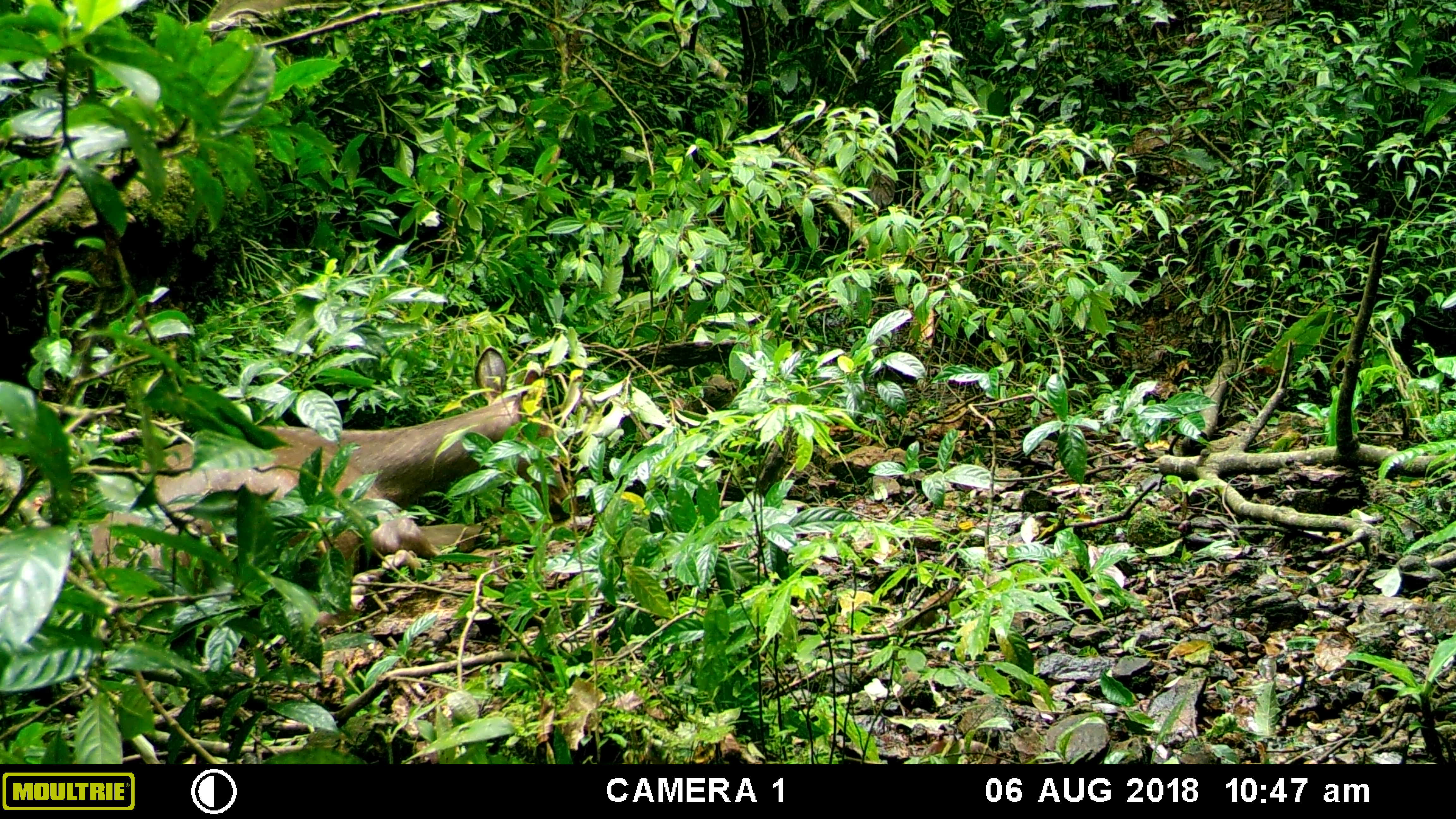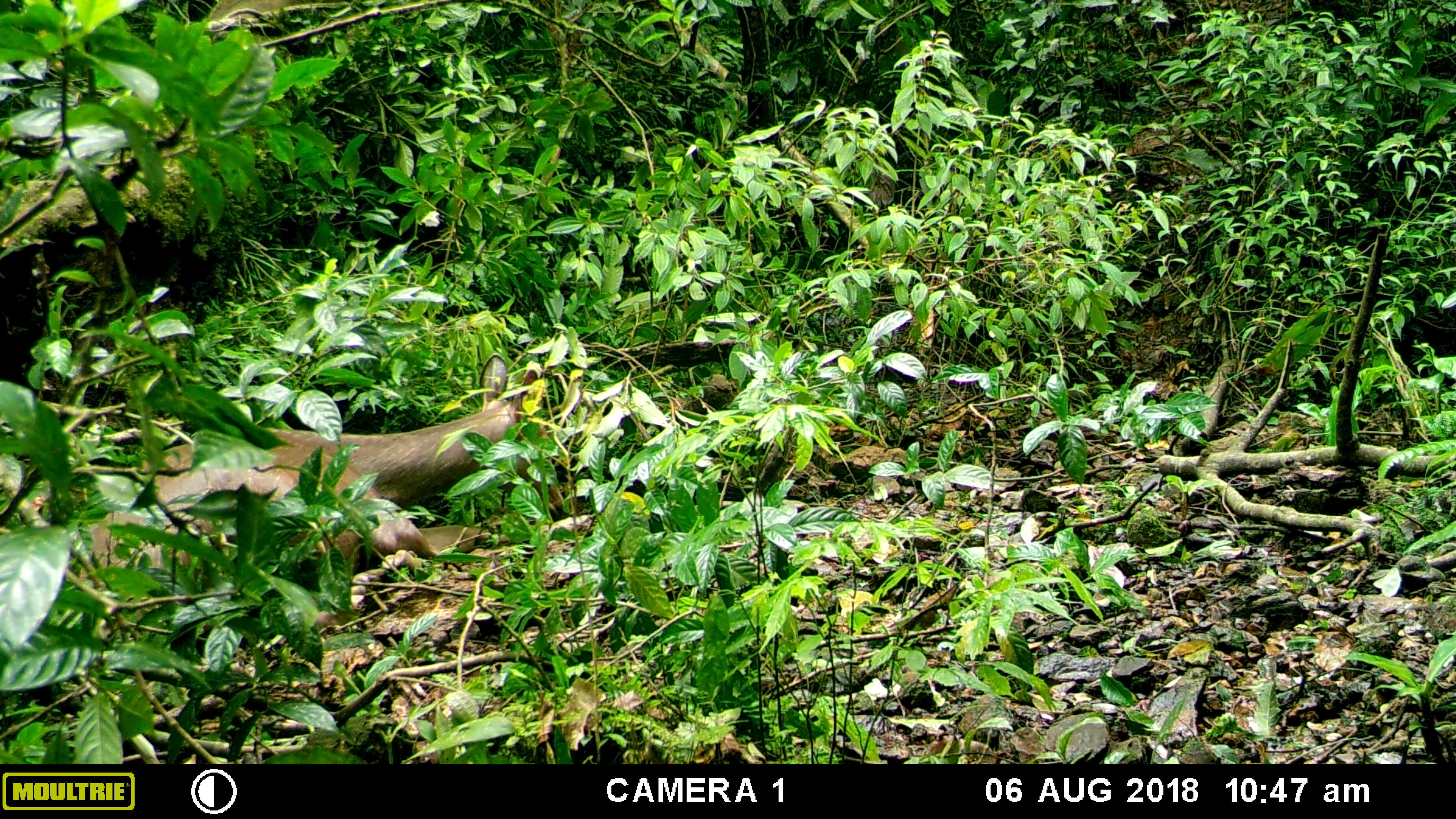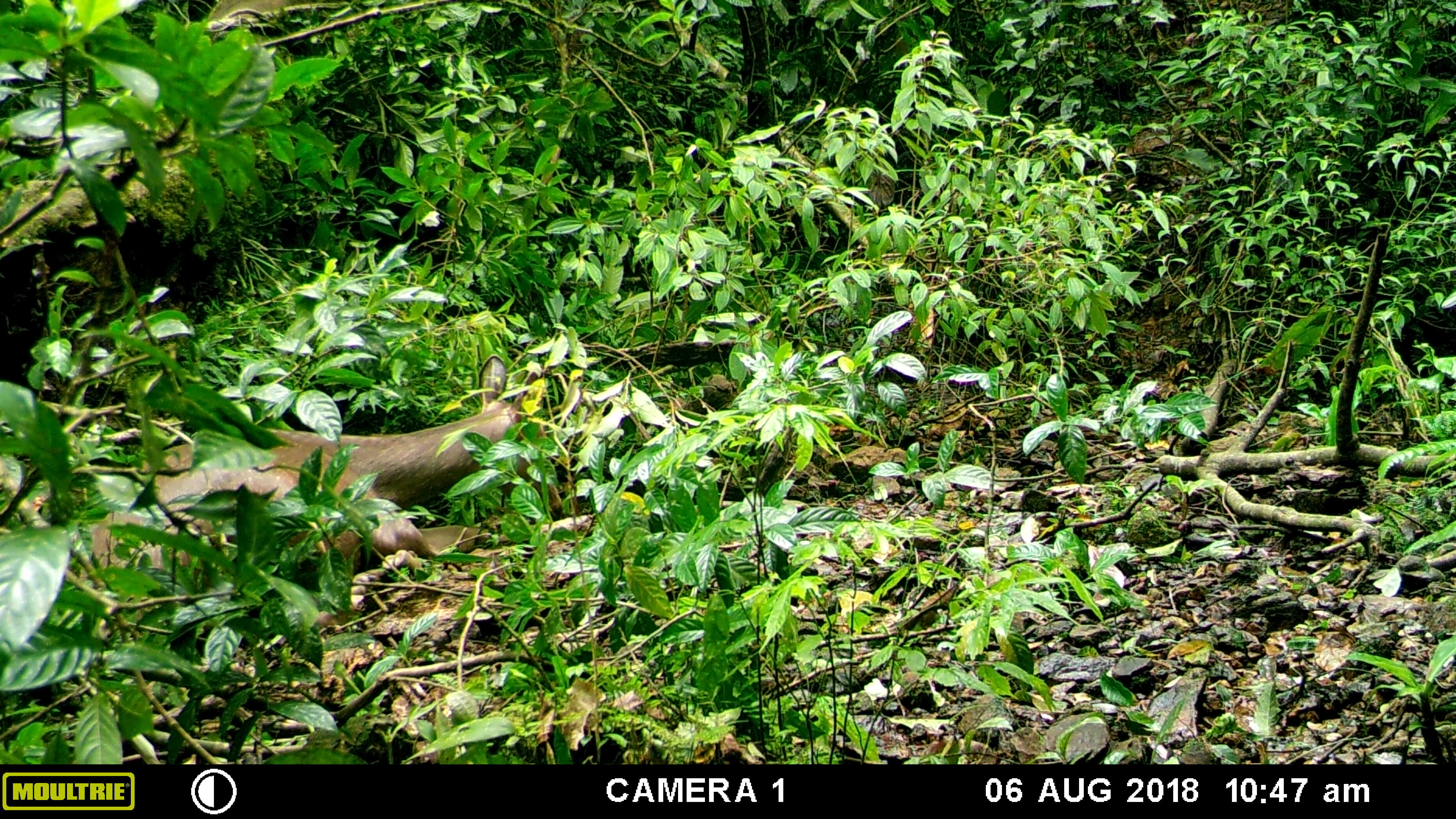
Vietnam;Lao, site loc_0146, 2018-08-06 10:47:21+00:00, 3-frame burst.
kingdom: Animalia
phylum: Chordata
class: Mammalia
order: Artiodactyla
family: Cervidae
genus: Rusa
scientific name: Rusa unicolor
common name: sambar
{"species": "sambar (Rusa unicolor)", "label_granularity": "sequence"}